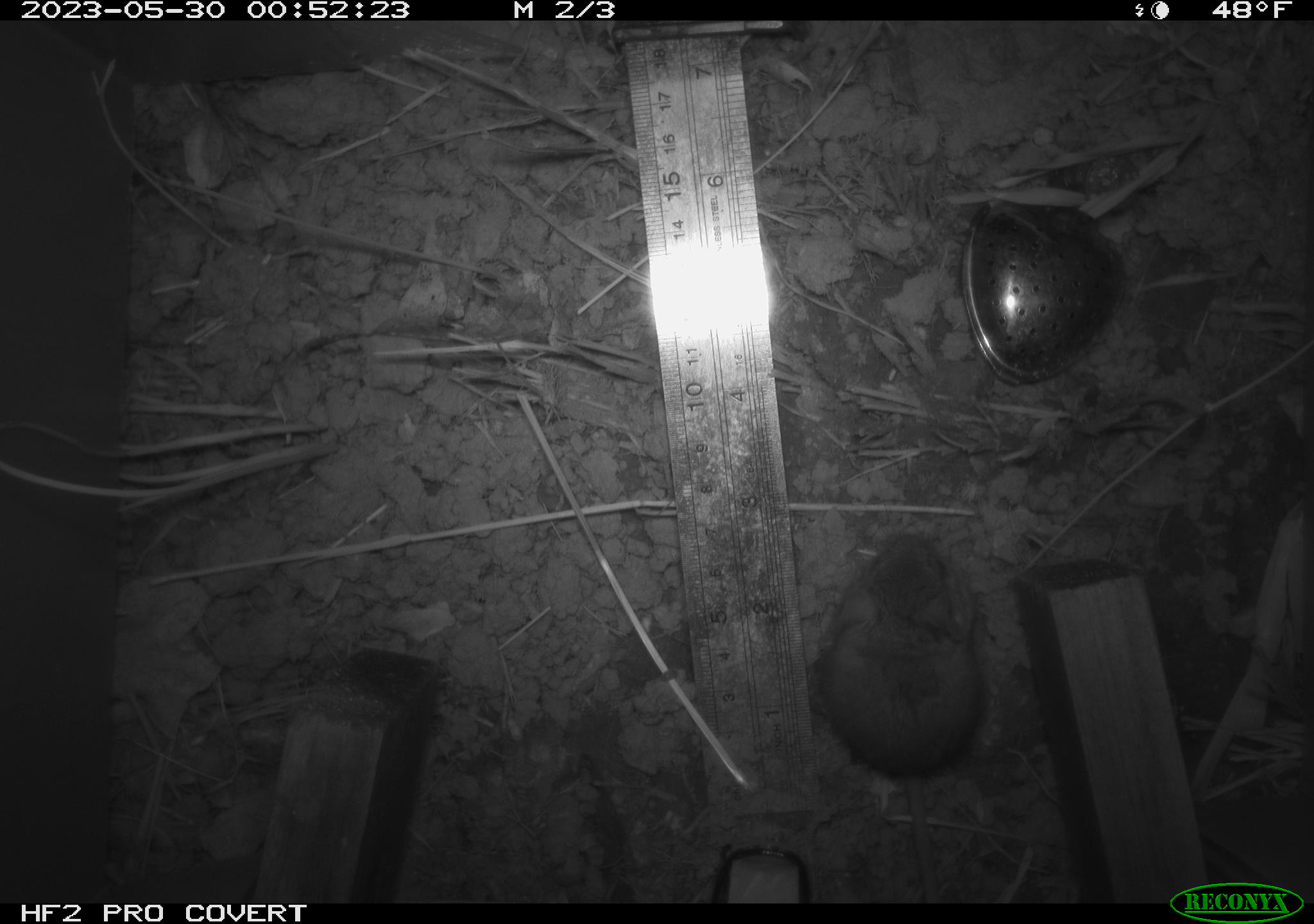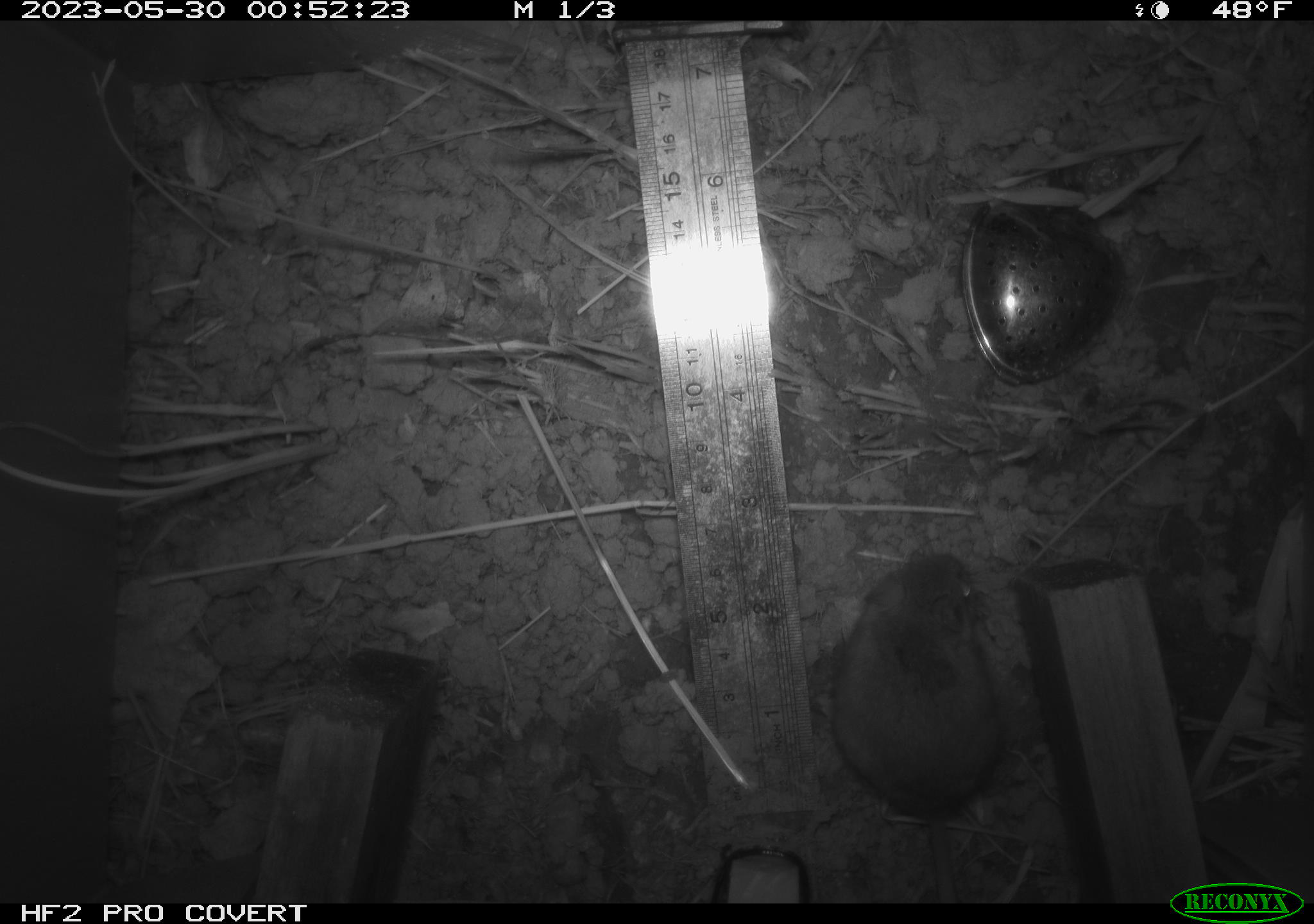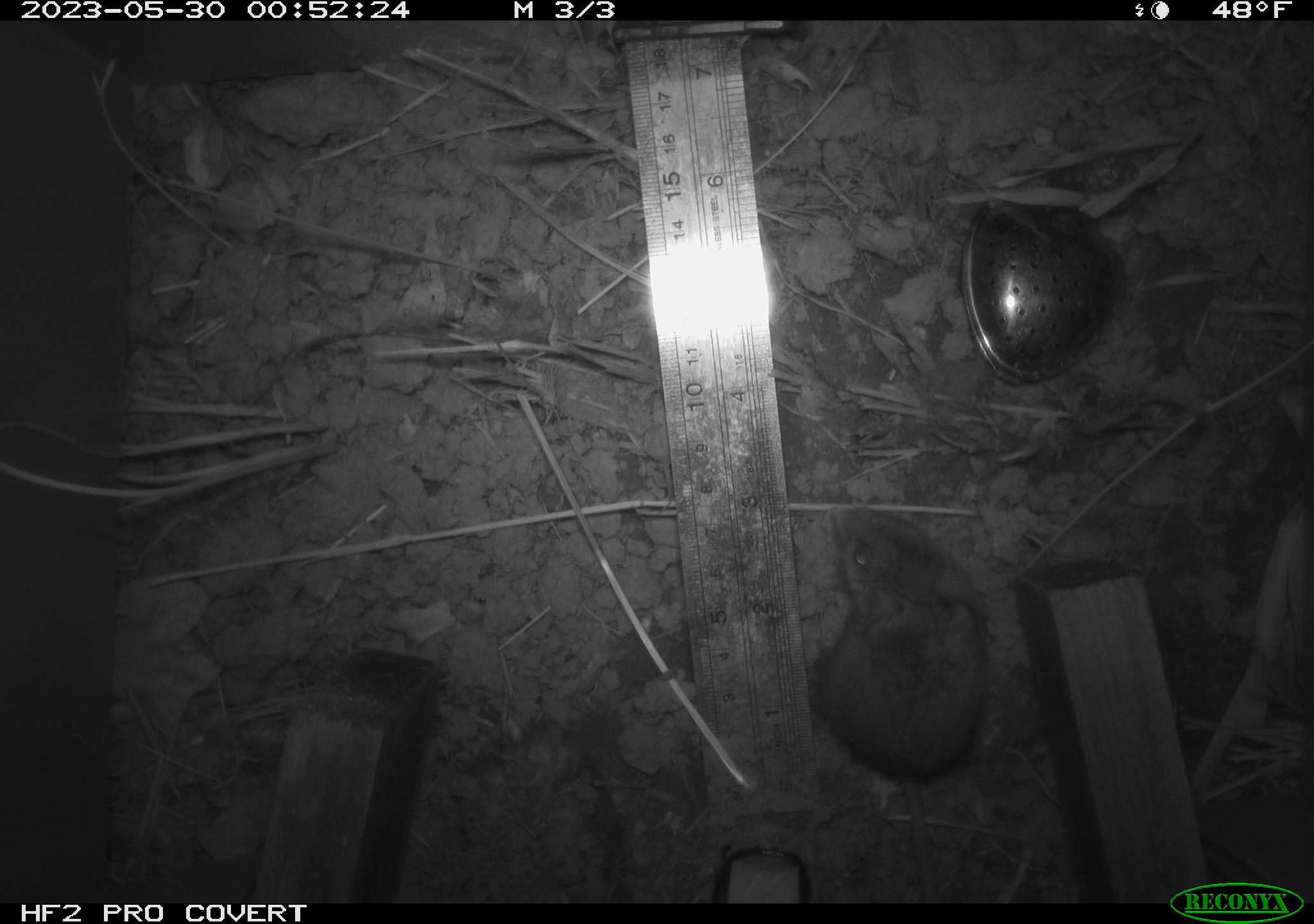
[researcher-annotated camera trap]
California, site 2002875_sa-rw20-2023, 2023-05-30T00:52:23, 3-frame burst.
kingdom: Animalia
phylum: Chordata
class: Mammalia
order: Rodentia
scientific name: Rodentia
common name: mouse species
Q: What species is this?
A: Mouse species (Rodentia).